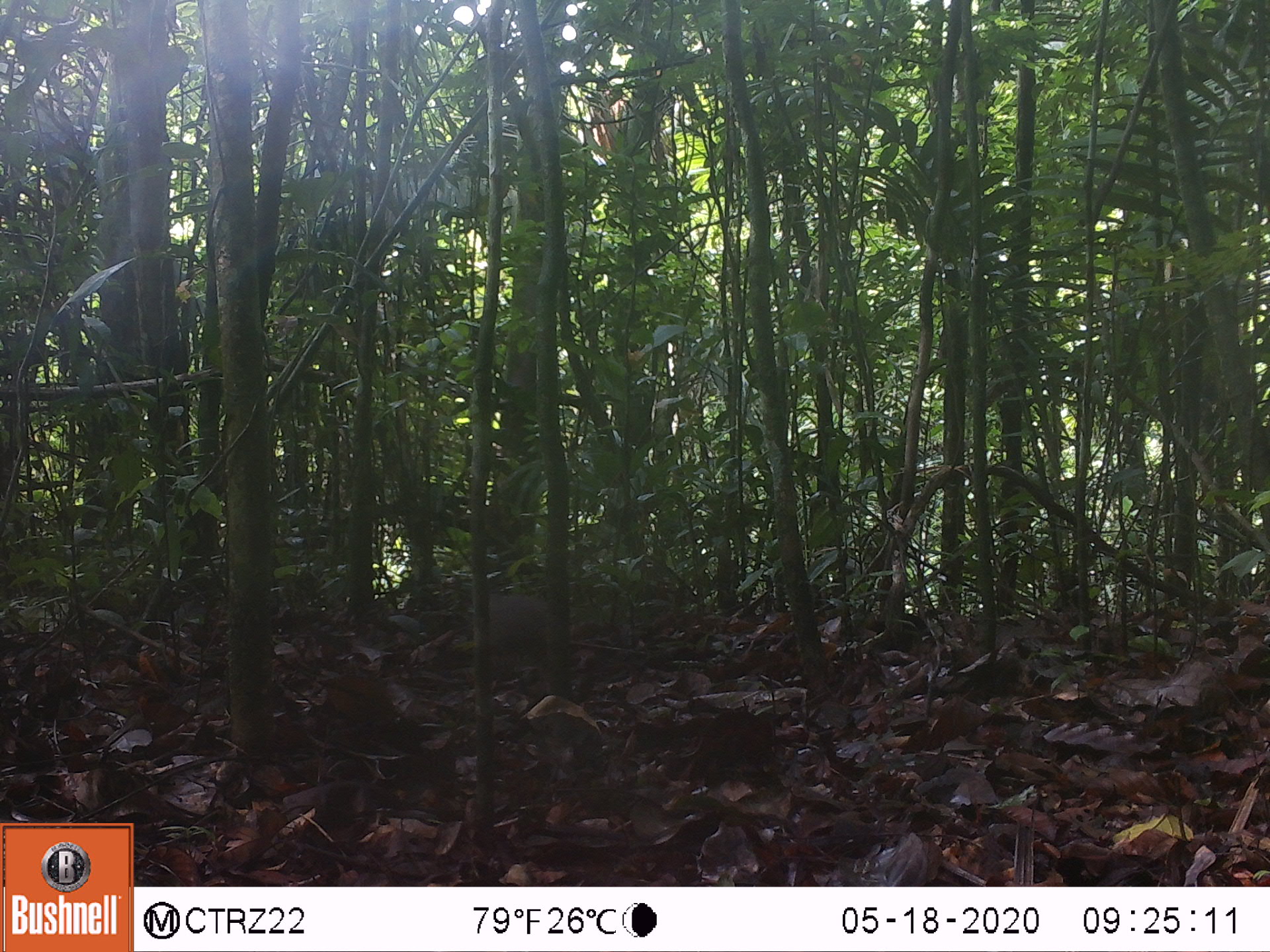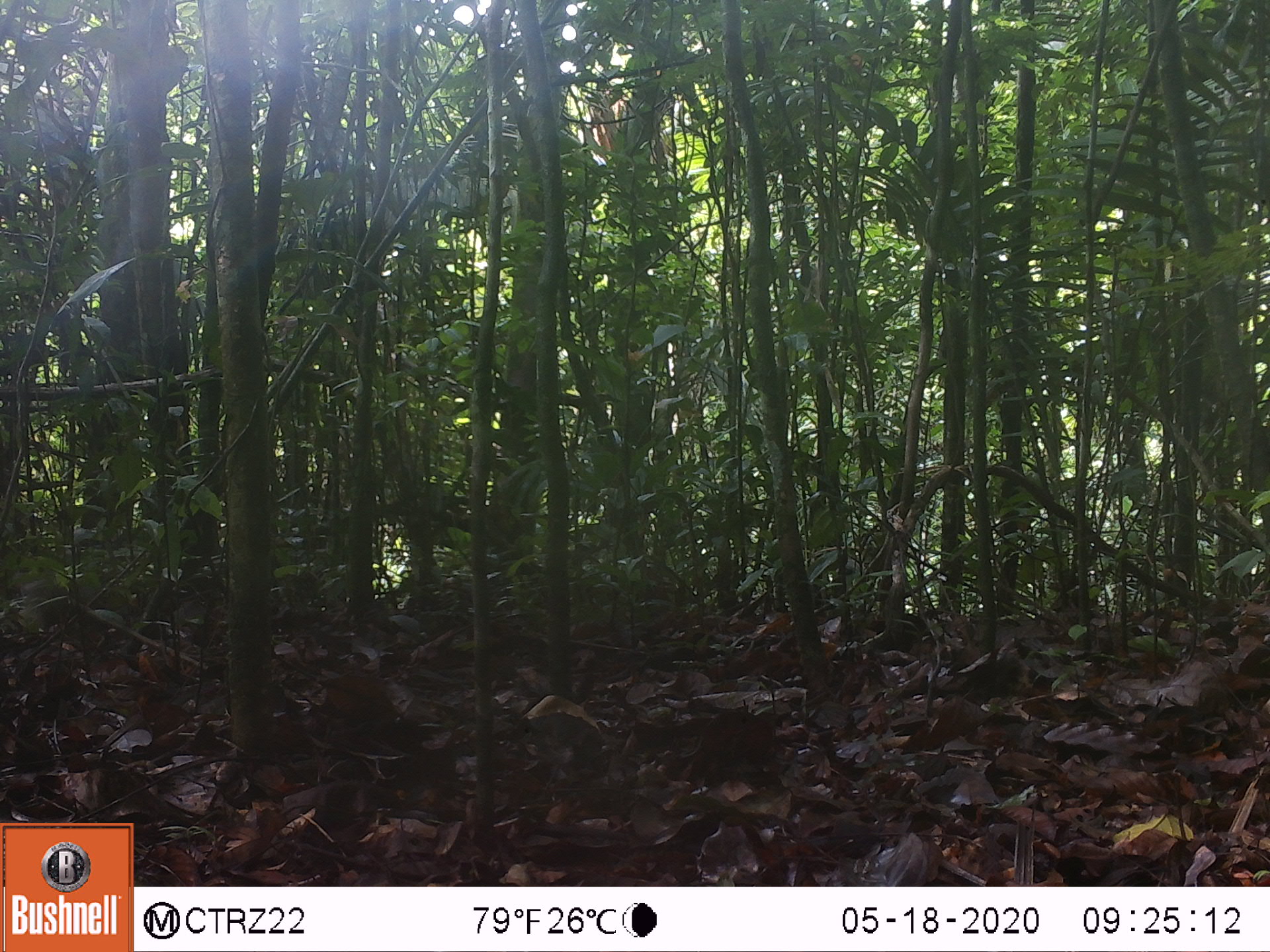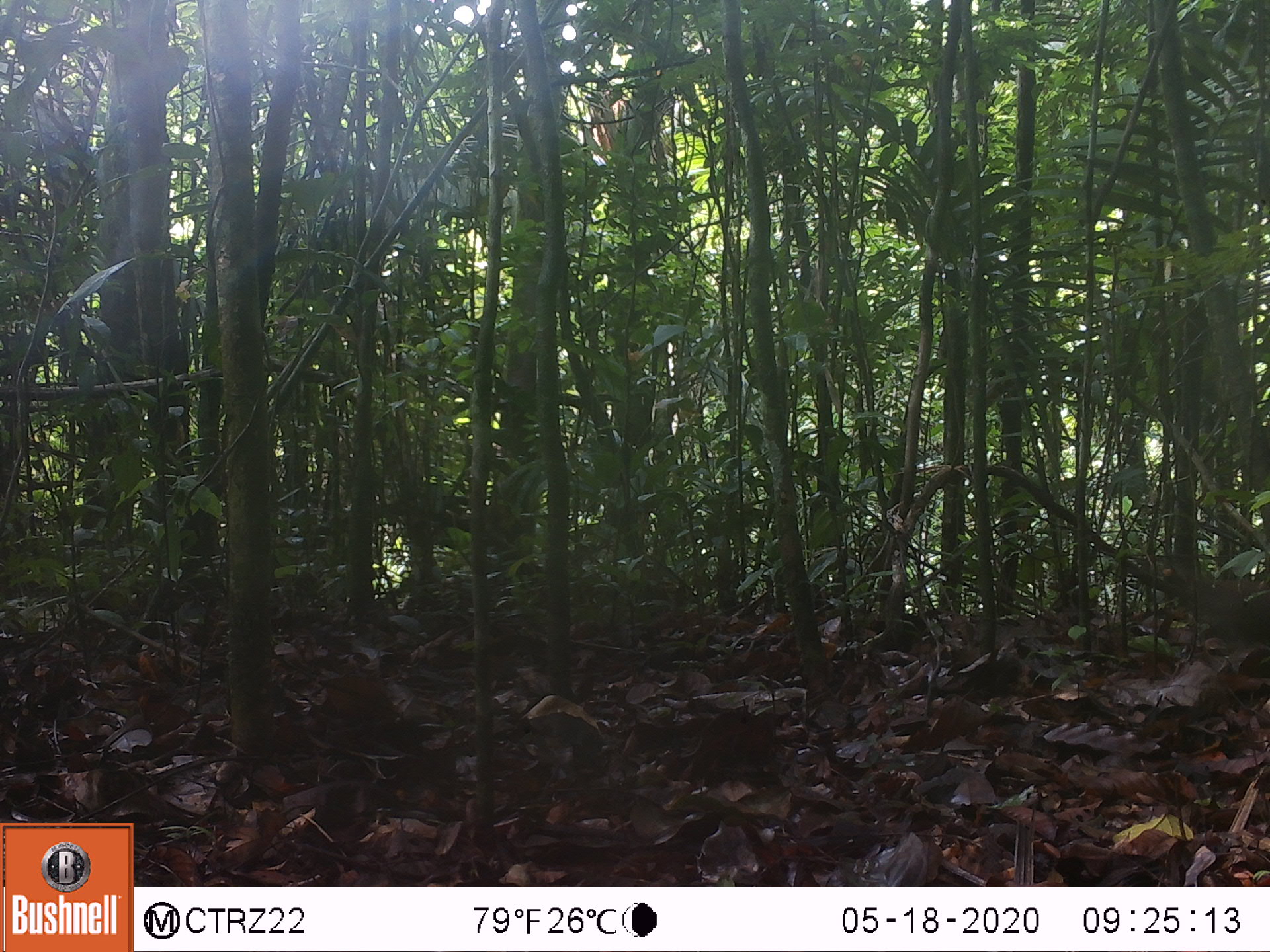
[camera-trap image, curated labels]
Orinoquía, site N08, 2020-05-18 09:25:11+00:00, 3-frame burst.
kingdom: Animalia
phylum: Chordata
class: Aves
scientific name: Aves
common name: bird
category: unknown bird